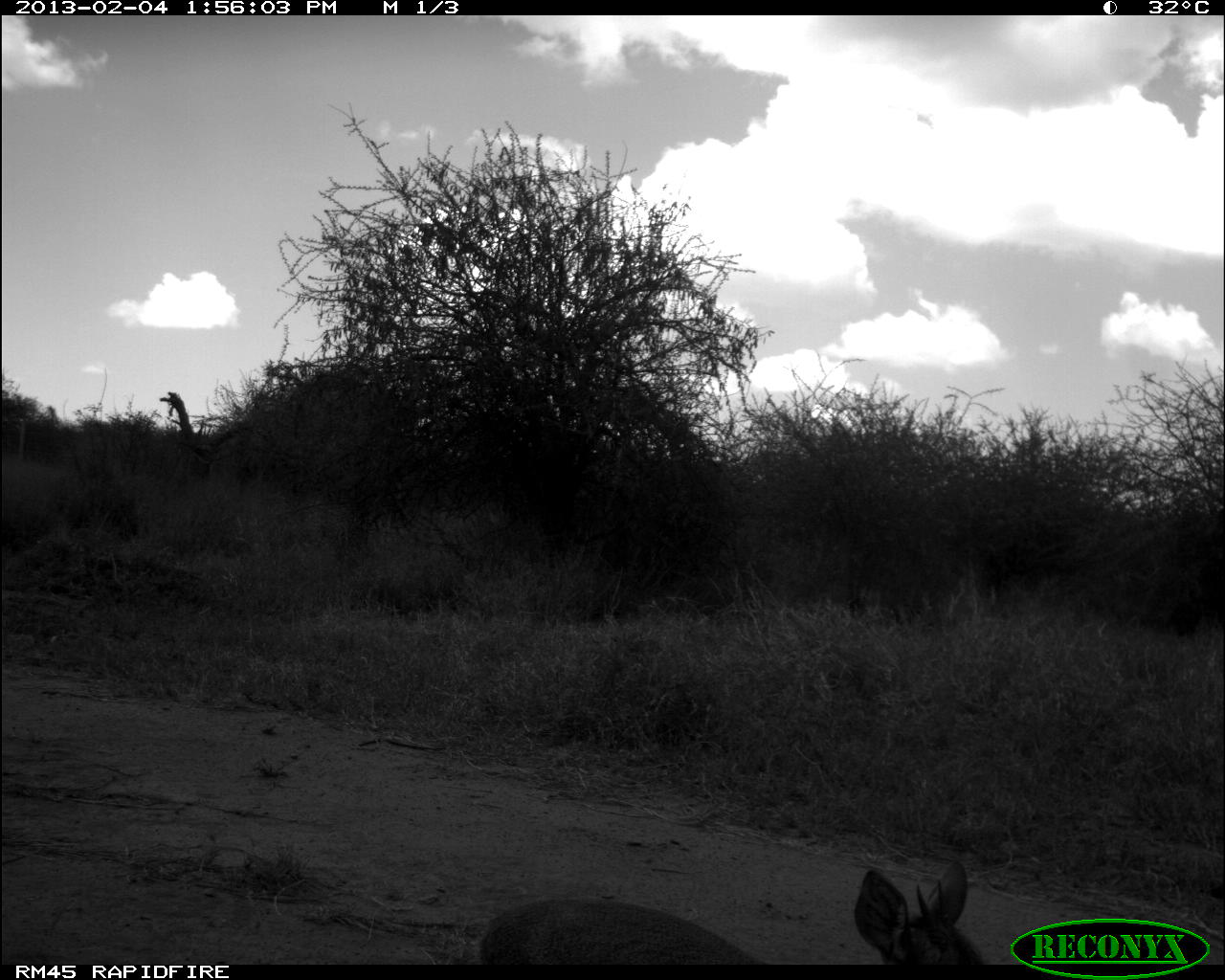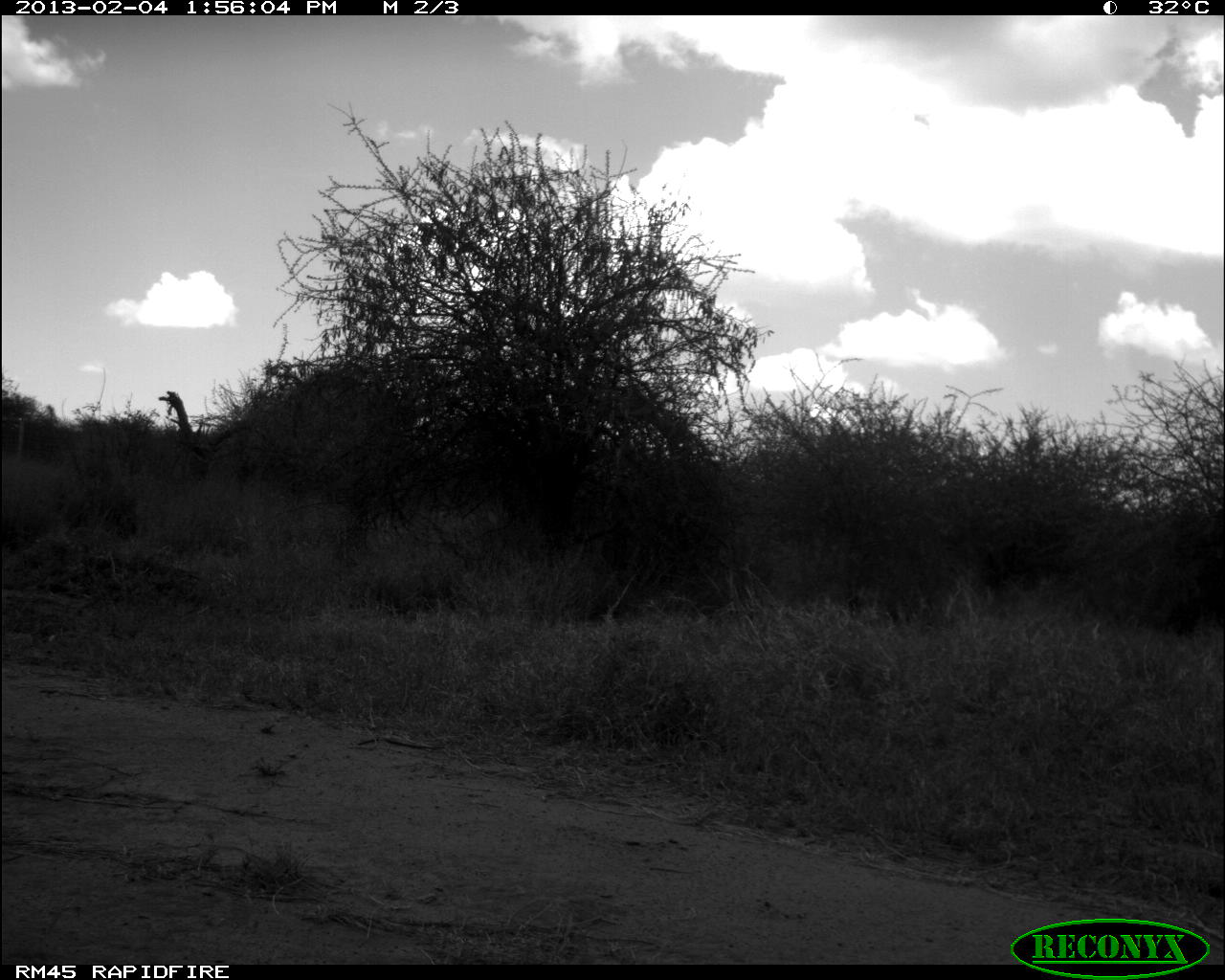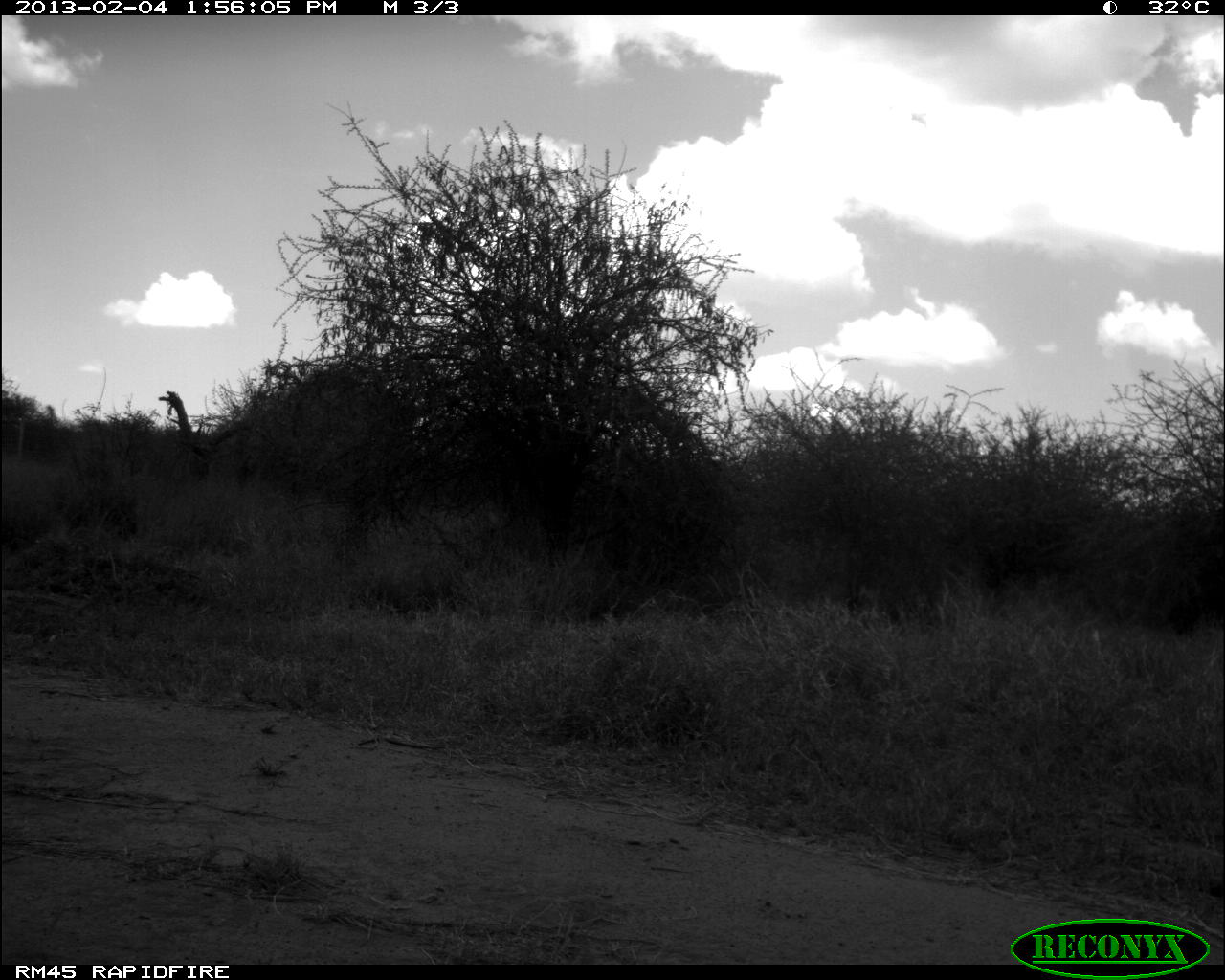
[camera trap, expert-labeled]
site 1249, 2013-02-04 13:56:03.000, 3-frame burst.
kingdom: Animalia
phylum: Chordata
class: Mammalia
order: Artiodactyla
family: Bovidae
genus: Madoqua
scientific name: Madoqua guentheri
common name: günther's dik-dik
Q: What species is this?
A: Madoqua guentheri (günther's dik-dik).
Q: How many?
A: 1.